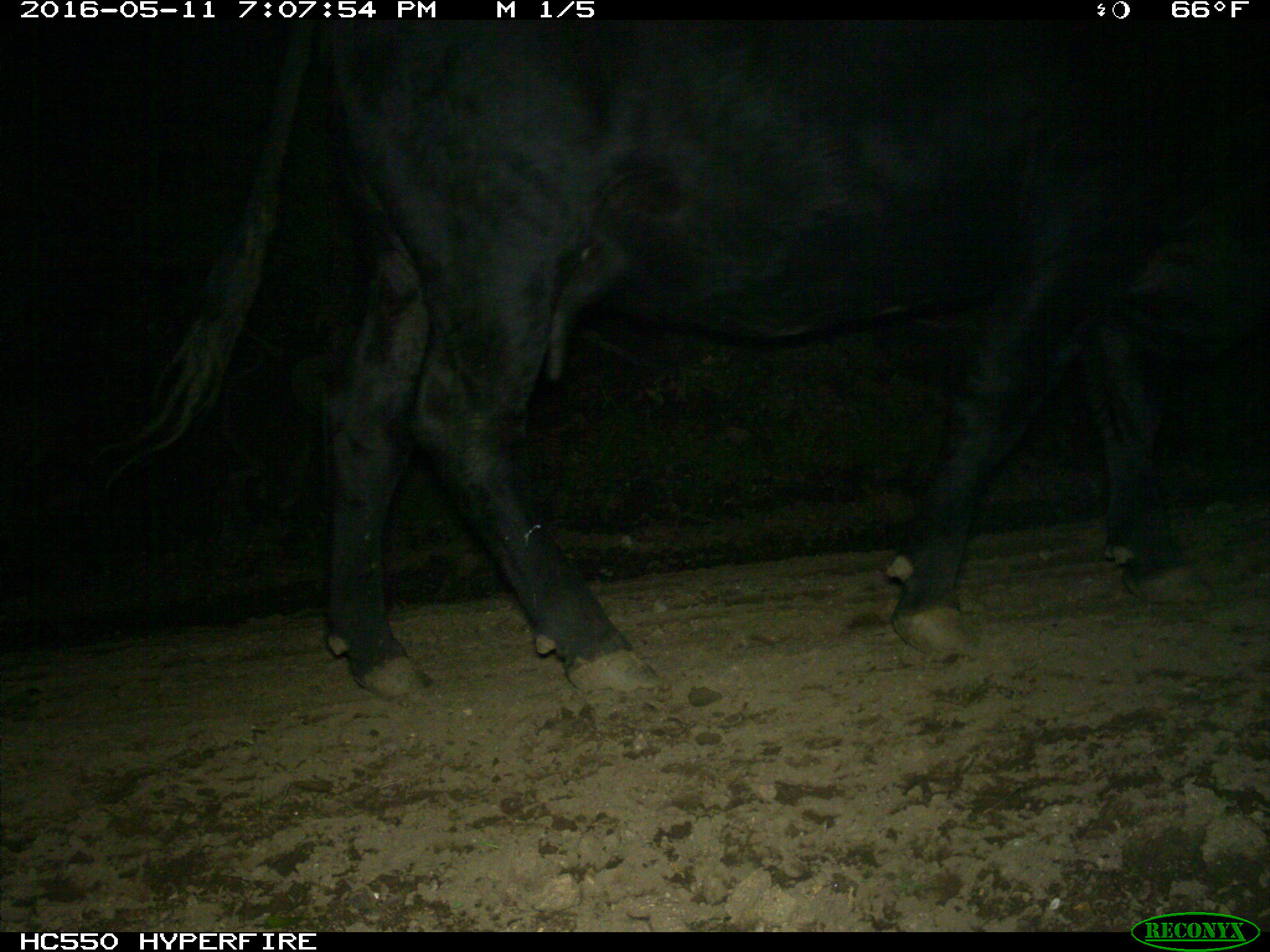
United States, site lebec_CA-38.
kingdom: Animalia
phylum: Chordata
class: Mammalia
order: Artiodactyla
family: Bovidae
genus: Bos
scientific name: Bos taurus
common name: domestic cow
Bos taurus (domestic cow).